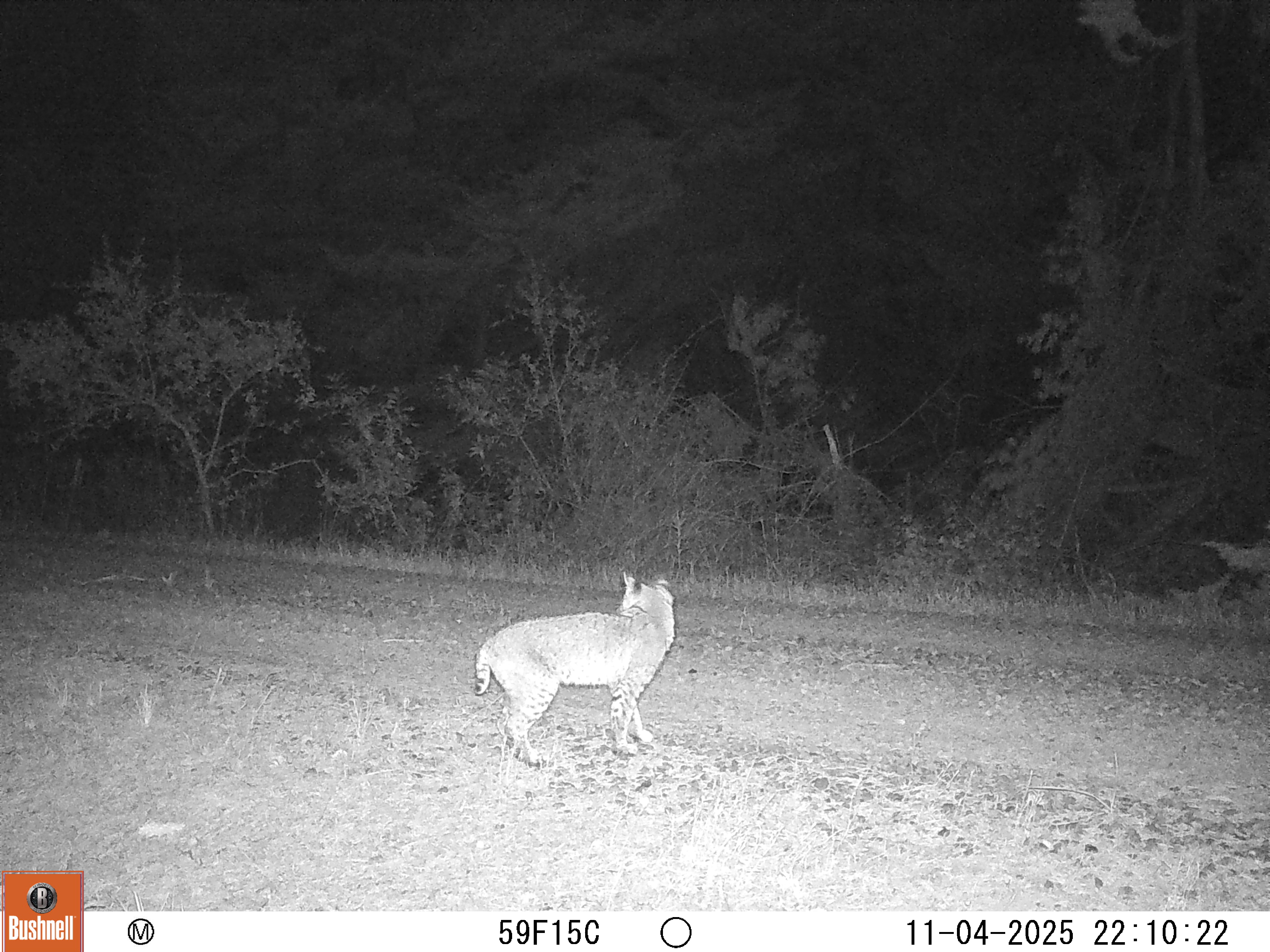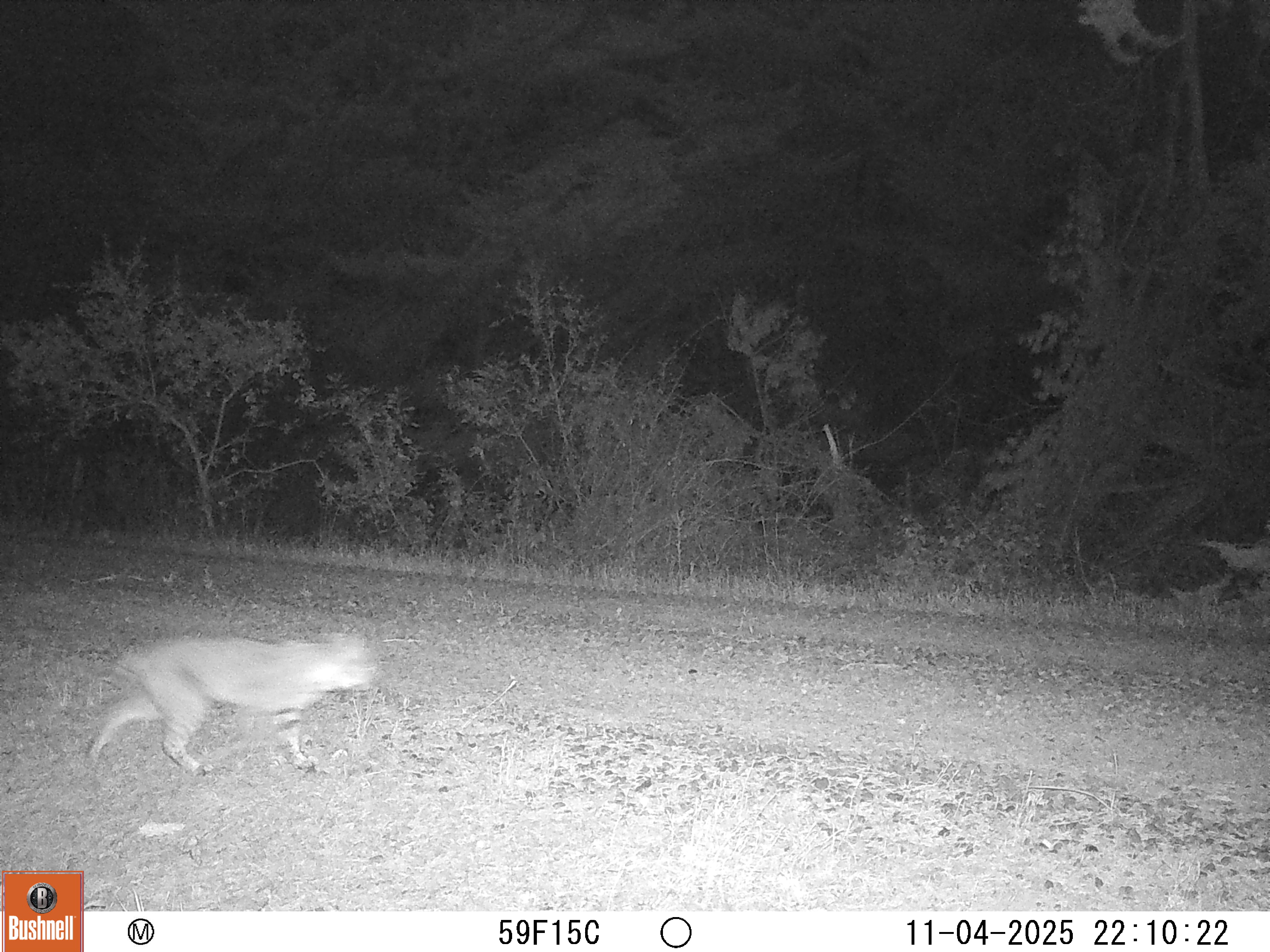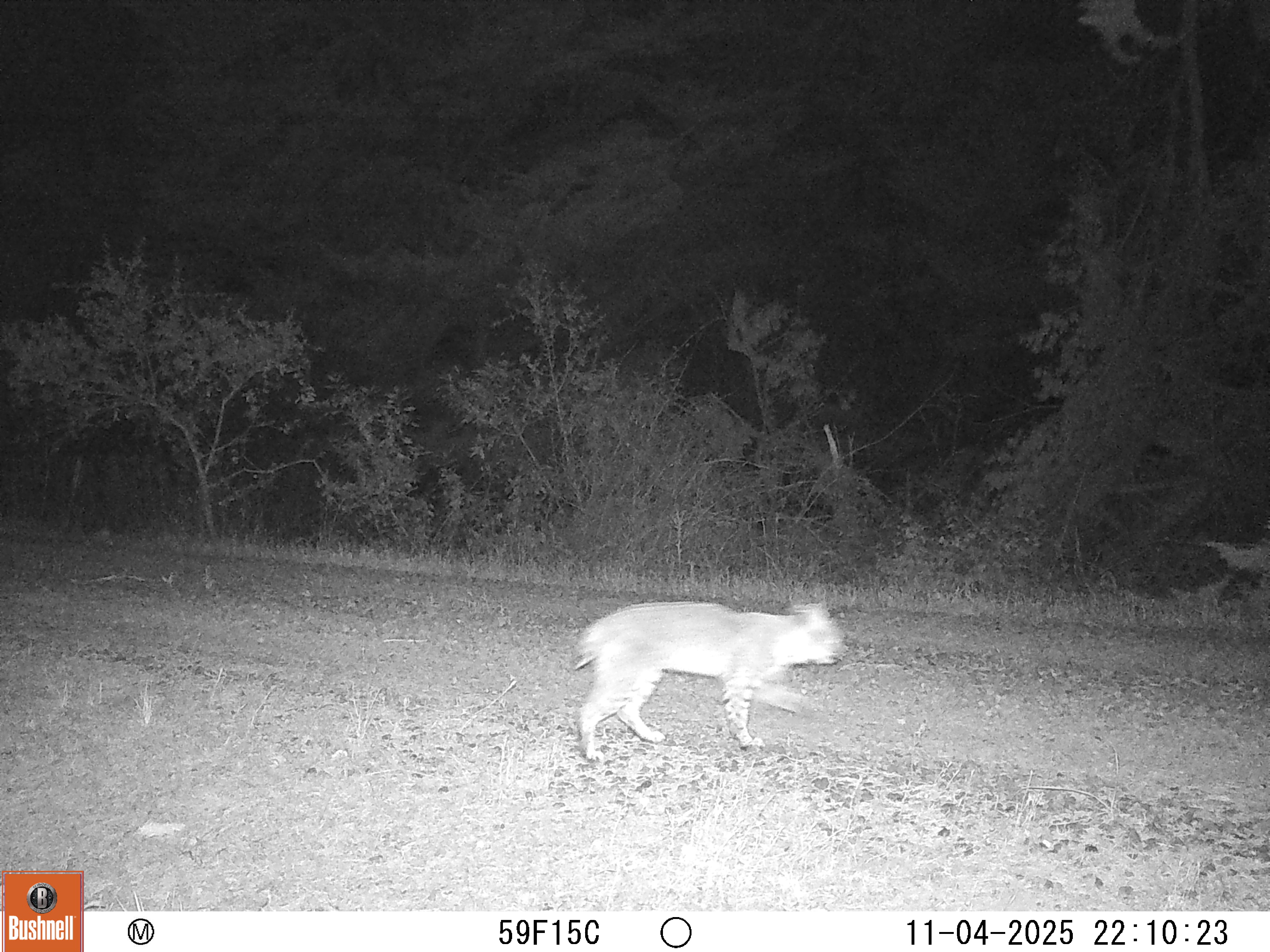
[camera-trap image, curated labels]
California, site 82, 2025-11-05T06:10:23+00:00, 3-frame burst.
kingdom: Animalia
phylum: Chordata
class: Mammalia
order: Carnivora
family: Felidae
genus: Lynx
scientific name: Lynx rufus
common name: bobcat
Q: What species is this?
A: Bobcat (Lynx rufus).